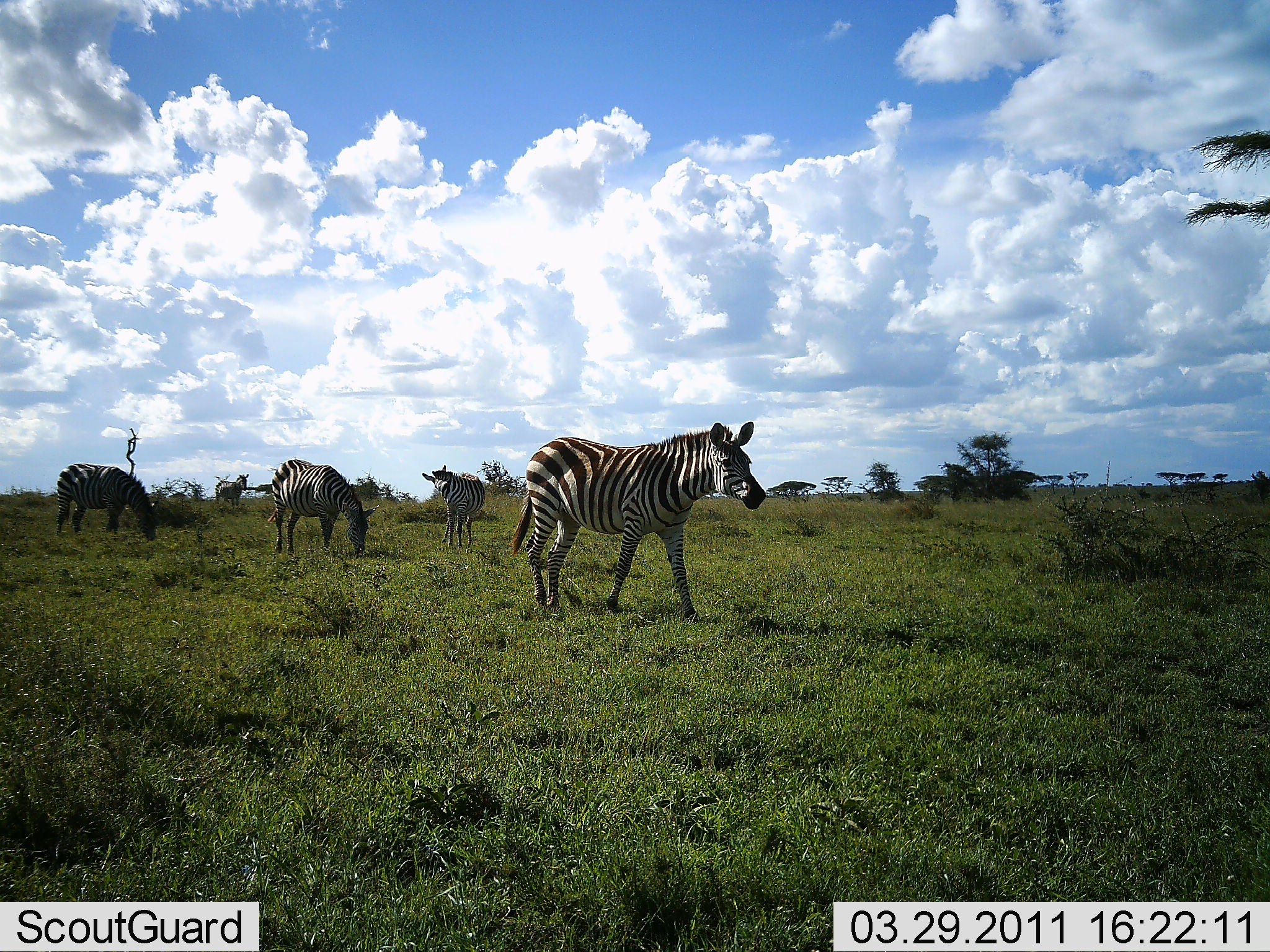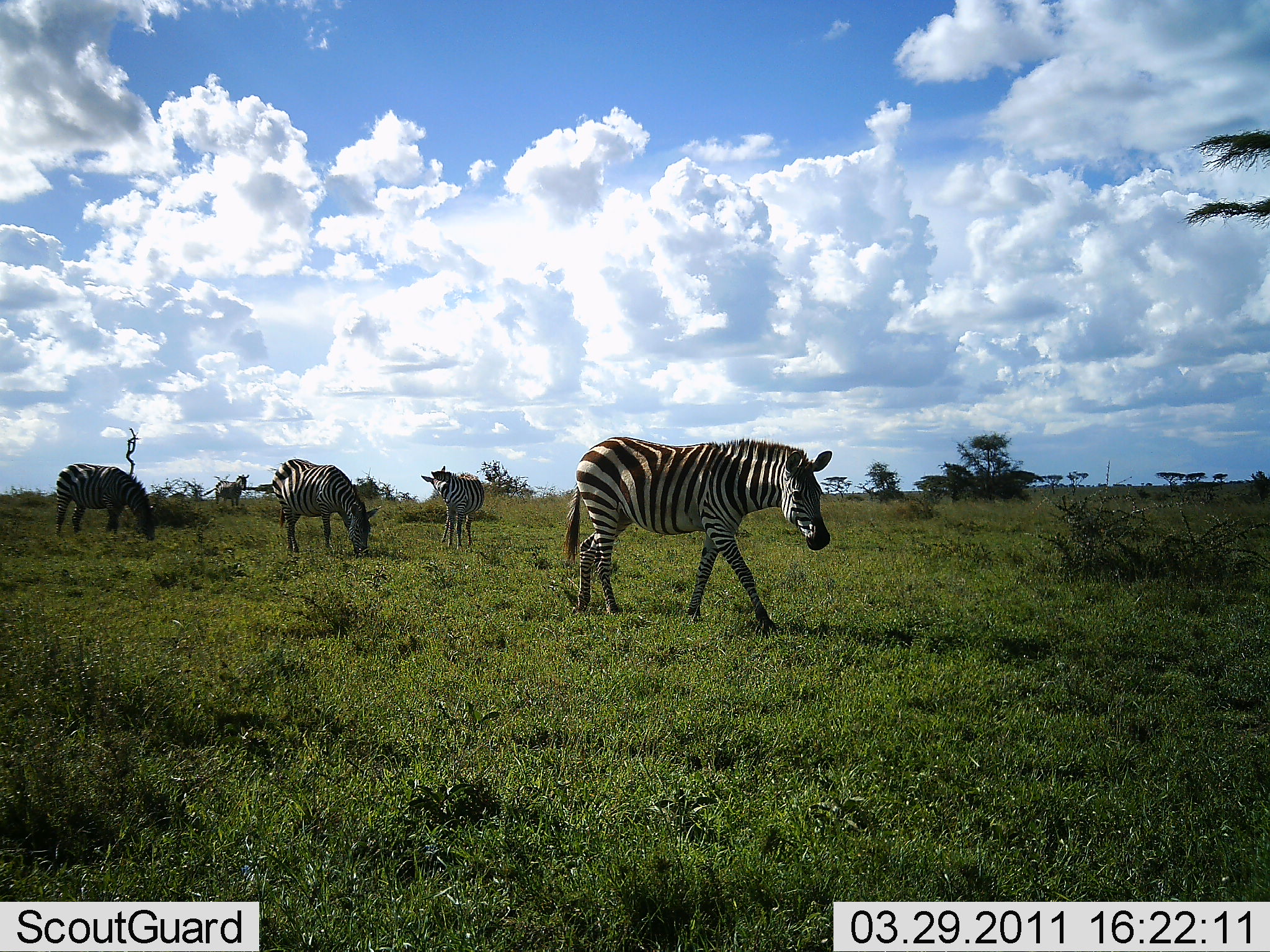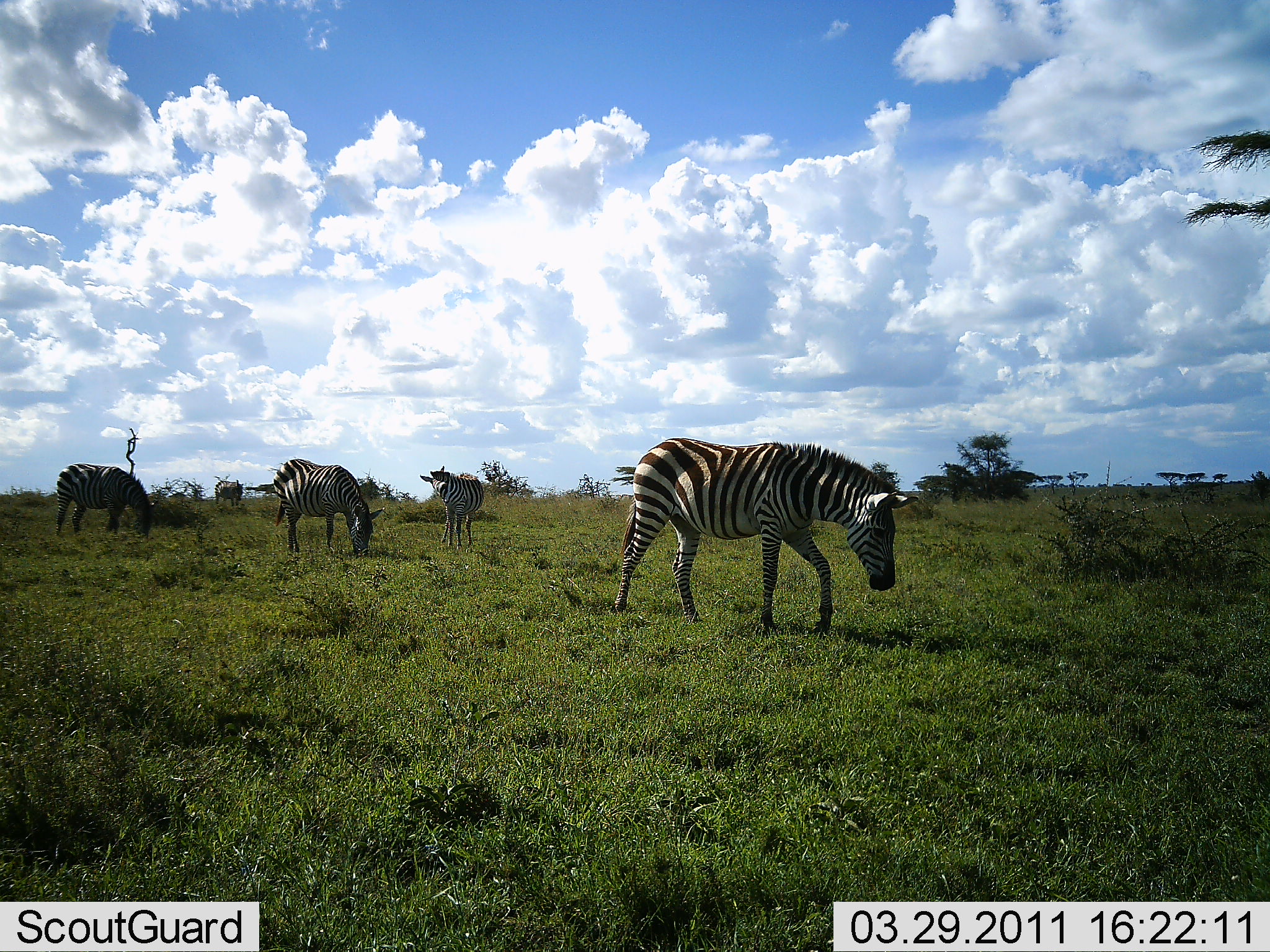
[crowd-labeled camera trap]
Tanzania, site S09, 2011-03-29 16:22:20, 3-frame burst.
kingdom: Animalia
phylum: Chordata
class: Mammalia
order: Perissodactyla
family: Equidae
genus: Equus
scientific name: Equus quagga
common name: plains zebra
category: zebra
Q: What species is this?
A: Zebra (plains zebra) (Equus quagga).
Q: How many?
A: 5.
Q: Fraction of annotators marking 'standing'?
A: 33%.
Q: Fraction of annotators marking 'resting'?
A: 0%.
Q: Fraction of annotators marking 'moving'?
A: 40%.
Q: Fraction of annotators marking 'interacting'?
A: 0%.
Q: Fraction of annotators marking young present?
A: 0%.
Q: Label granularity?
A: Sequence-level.